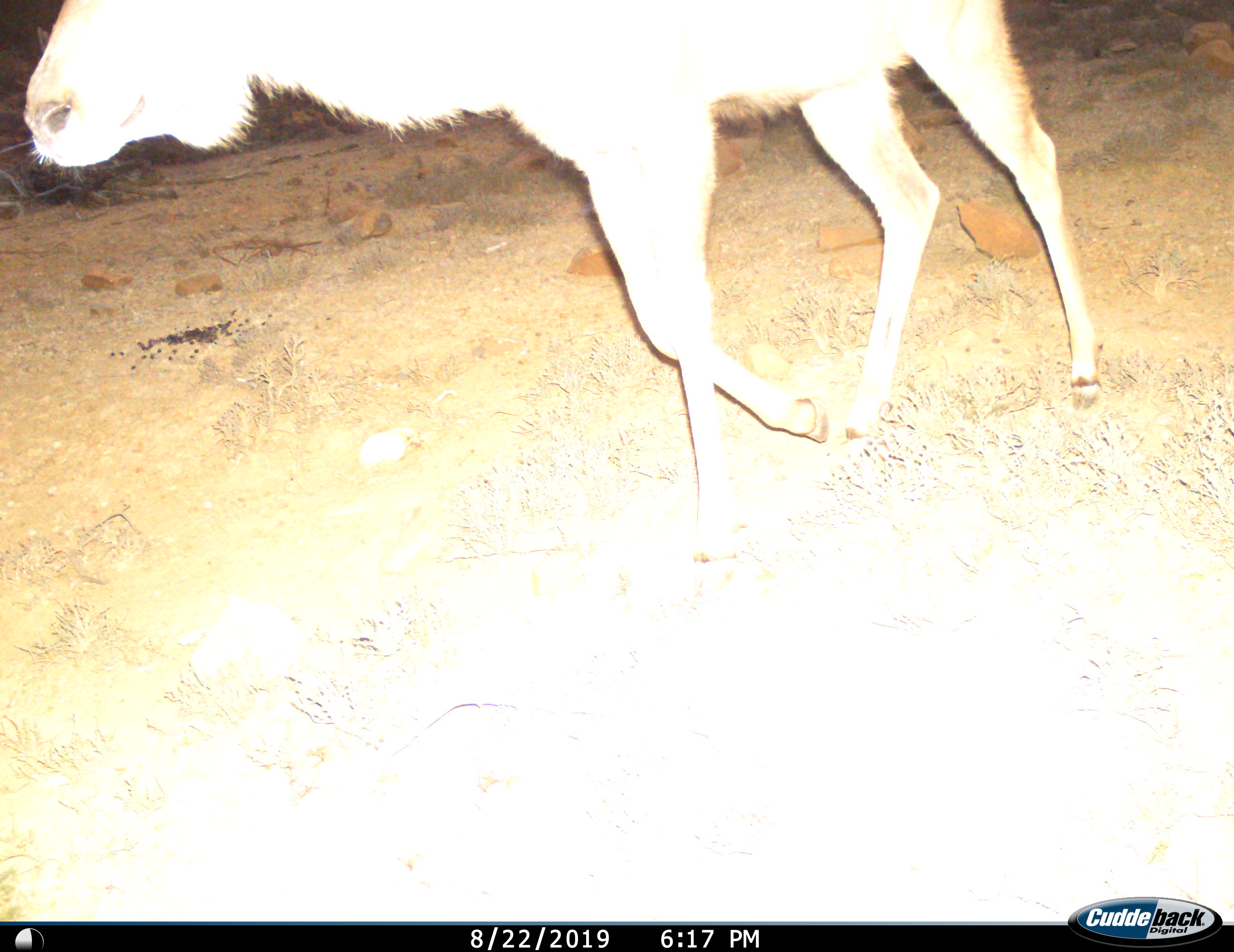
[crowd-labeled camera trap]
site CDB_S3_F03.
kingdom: Animalia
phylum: Chordata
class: Mammalia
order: Artiodactyla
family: Bovidae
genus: Tragelaphus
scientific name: Tragelaphus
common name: kudu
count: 1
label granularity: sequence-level